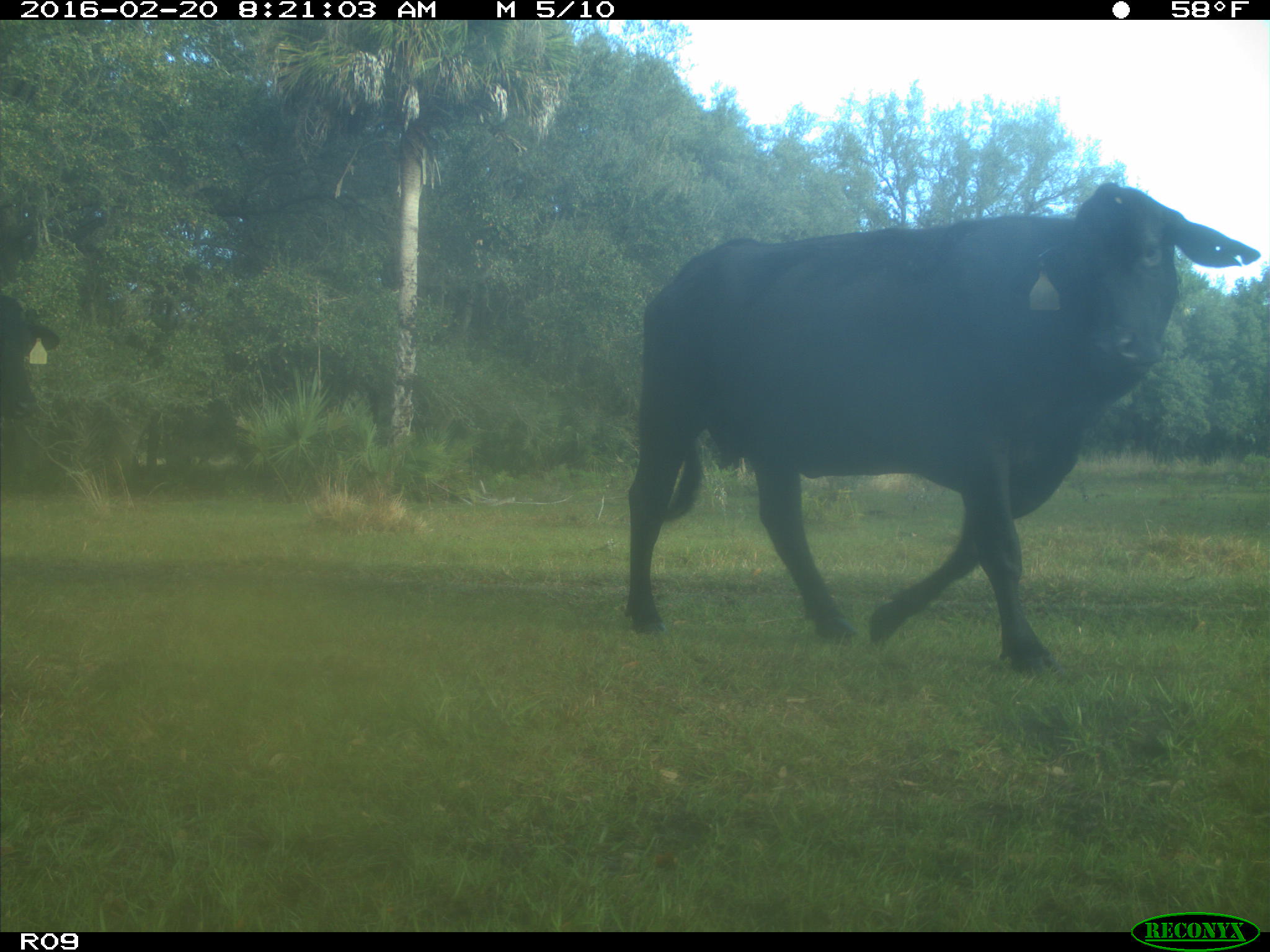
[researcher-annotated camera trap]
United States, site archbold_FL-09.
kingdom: Animalia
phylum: Chordata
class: Mammalia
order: Artiodactyla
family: Bovidae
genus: Bos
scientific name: Bos taurus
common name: domestic cow